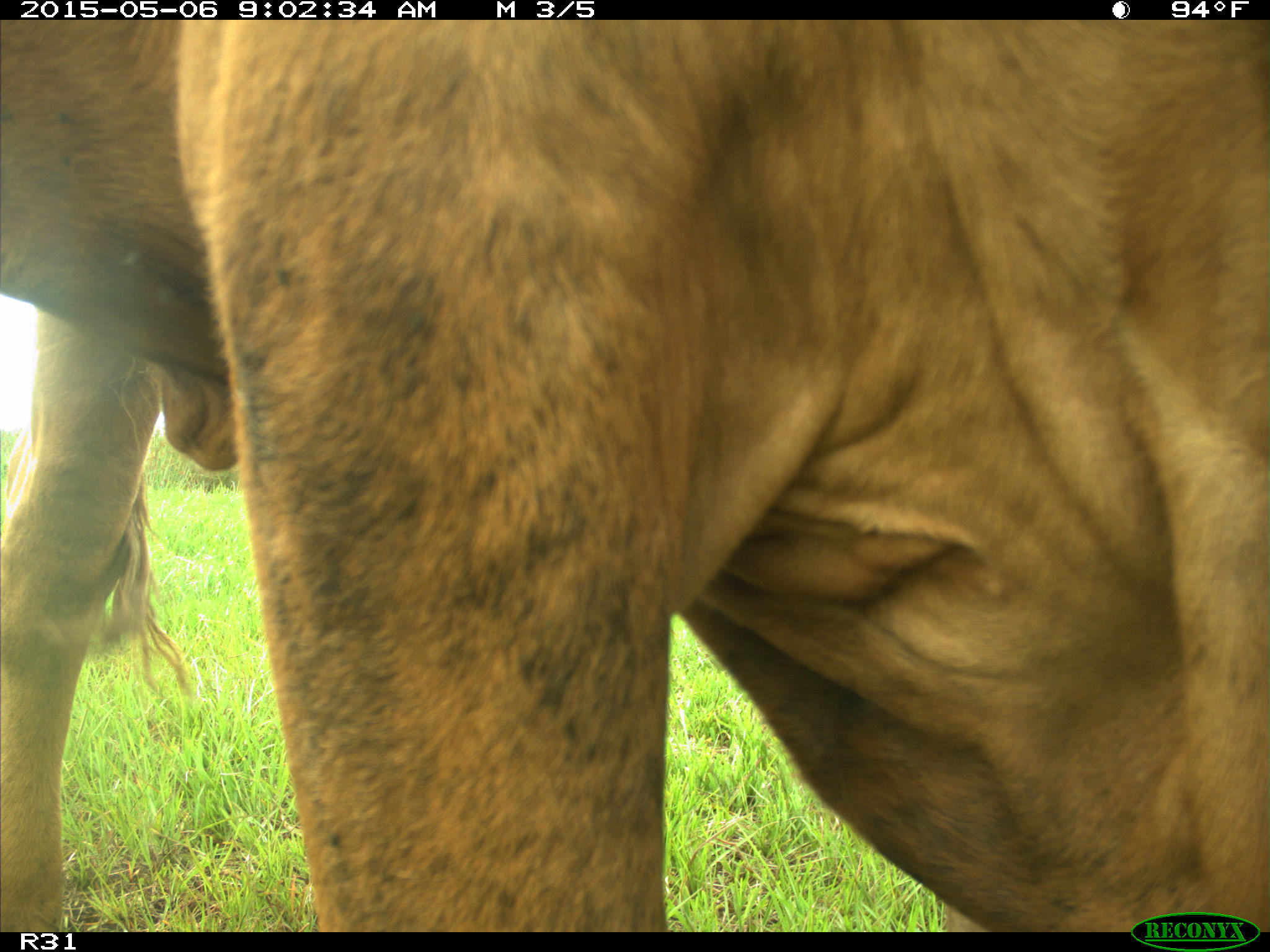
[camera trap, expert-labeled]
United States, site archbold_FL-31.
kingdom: Animalia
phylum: Chordata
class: Mammalia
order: Artiodactyla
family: Bovidae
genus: Bos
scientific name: Bos taurus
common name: domestic cow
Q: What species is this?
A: Bos taurus (domestic cow).